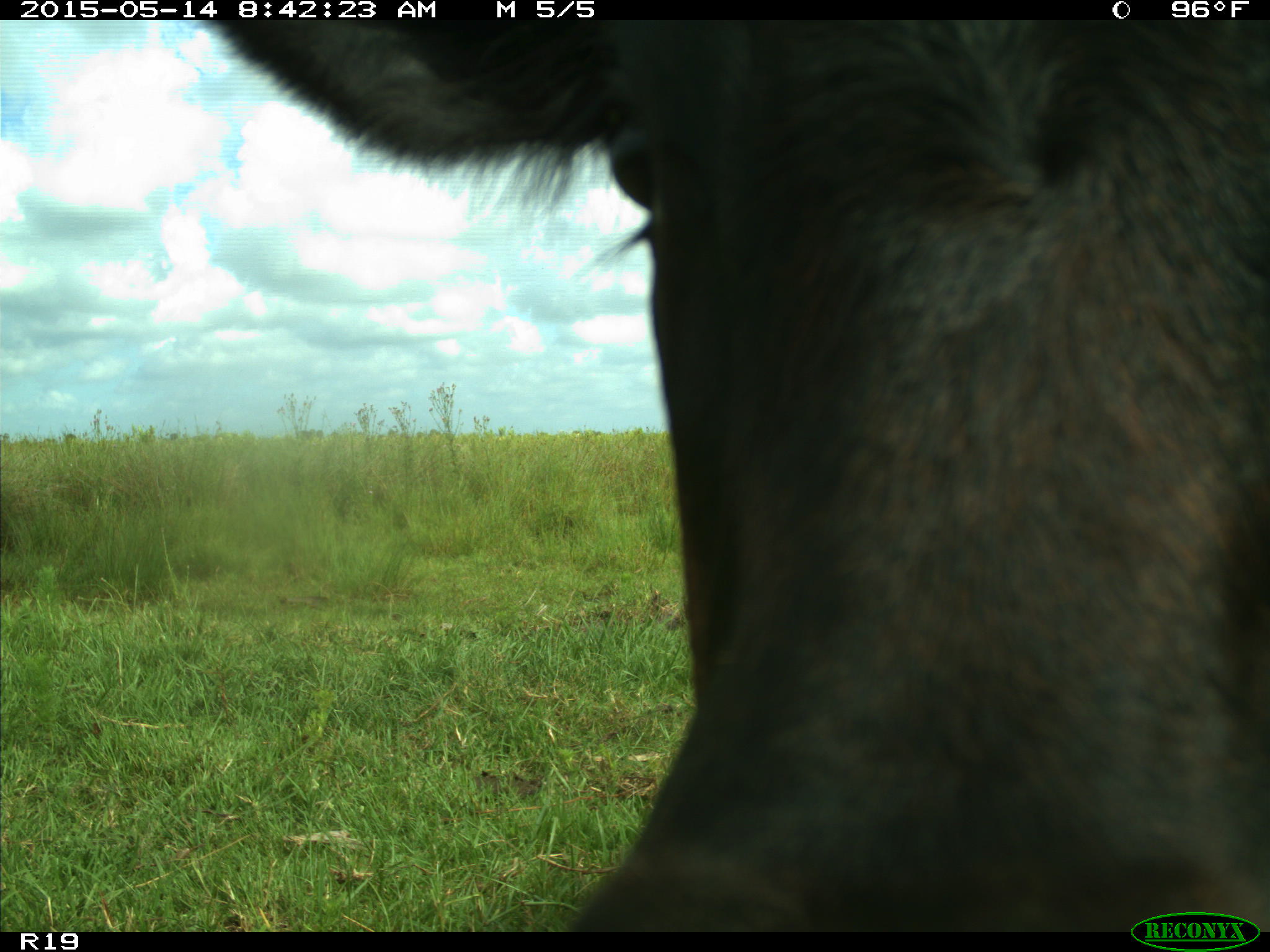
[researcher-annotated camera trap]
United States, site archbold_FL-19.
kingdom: Animalia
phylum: Chordata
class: Mammalia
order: Artiodactyla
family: Bovidae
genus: Bos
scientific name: Bos taurus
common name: domestic cow